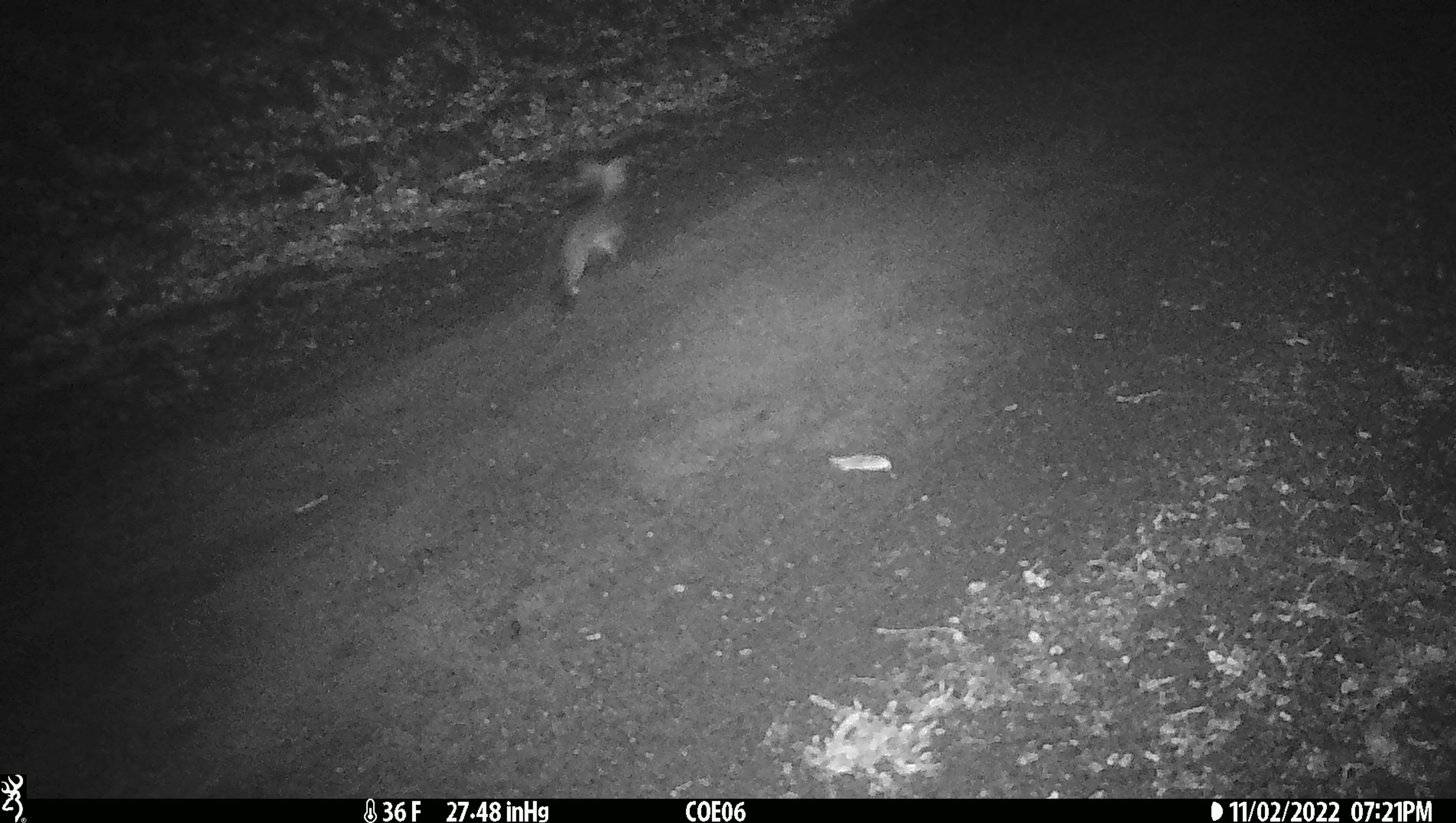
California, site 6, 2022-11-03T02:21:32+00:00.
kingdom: Animalia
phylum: Chordata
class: Mammalia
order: Carnivora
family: Canidae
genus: Urocyon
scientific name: Urocyon cinereoargenteus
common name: gray fox